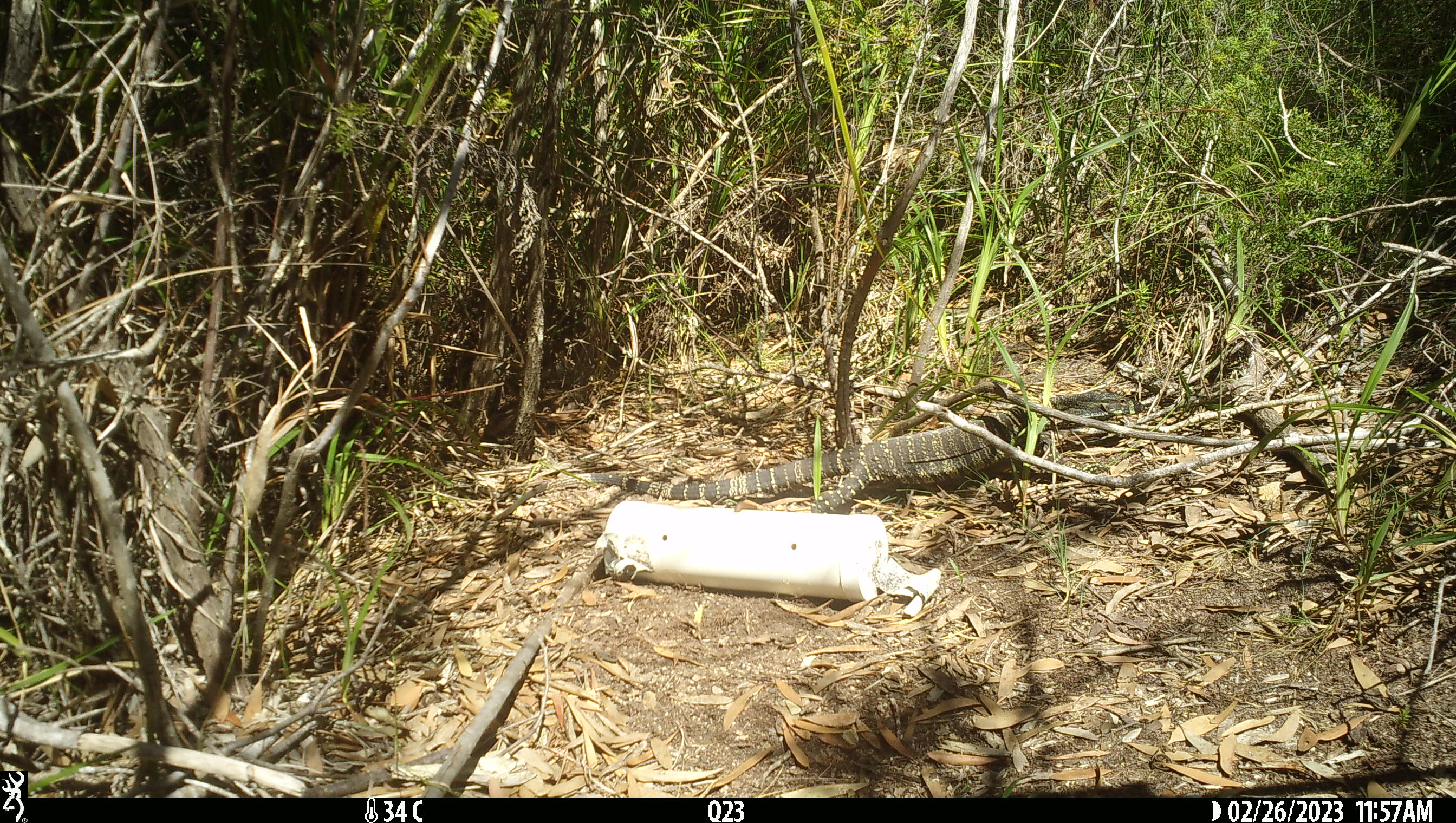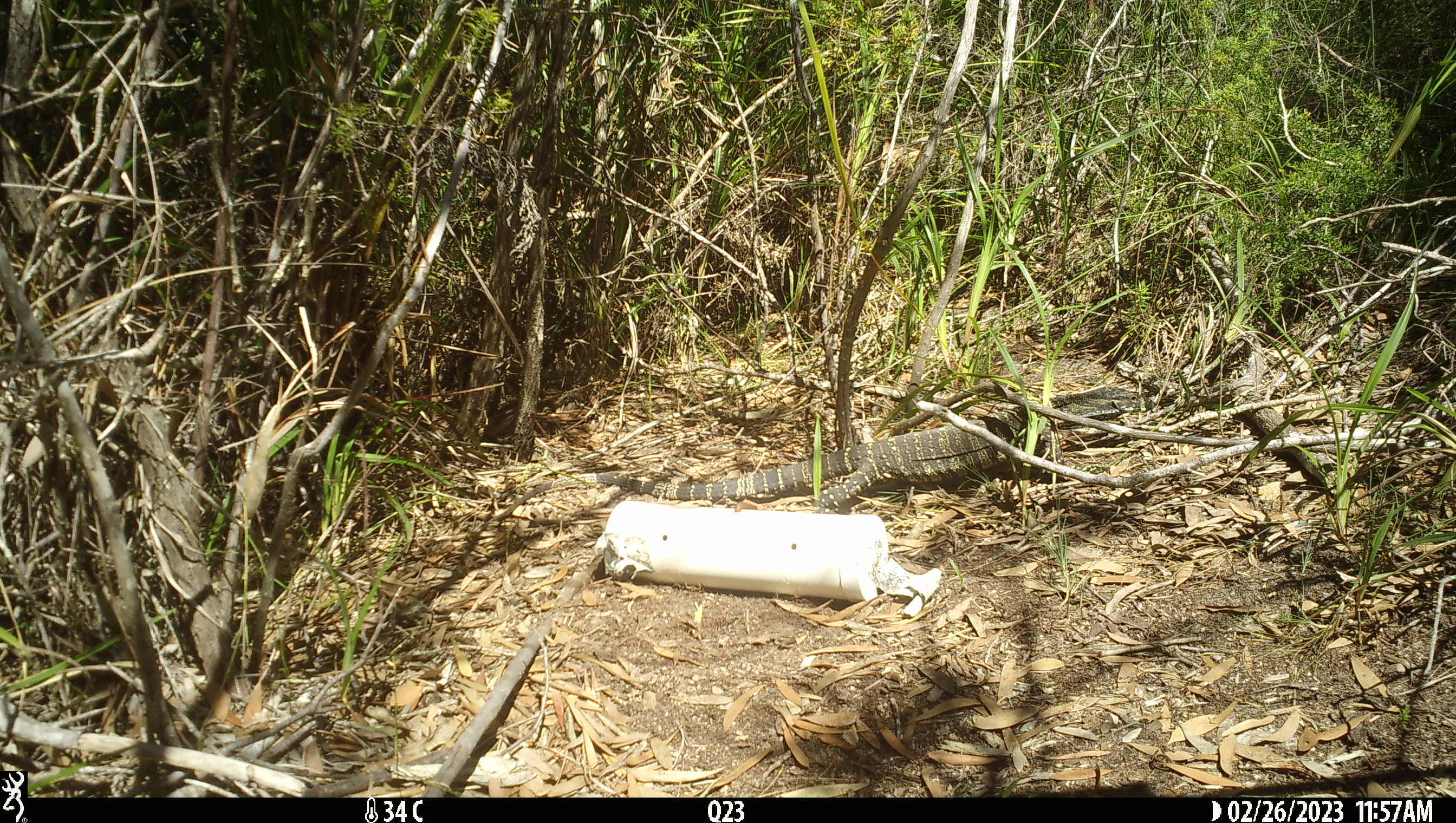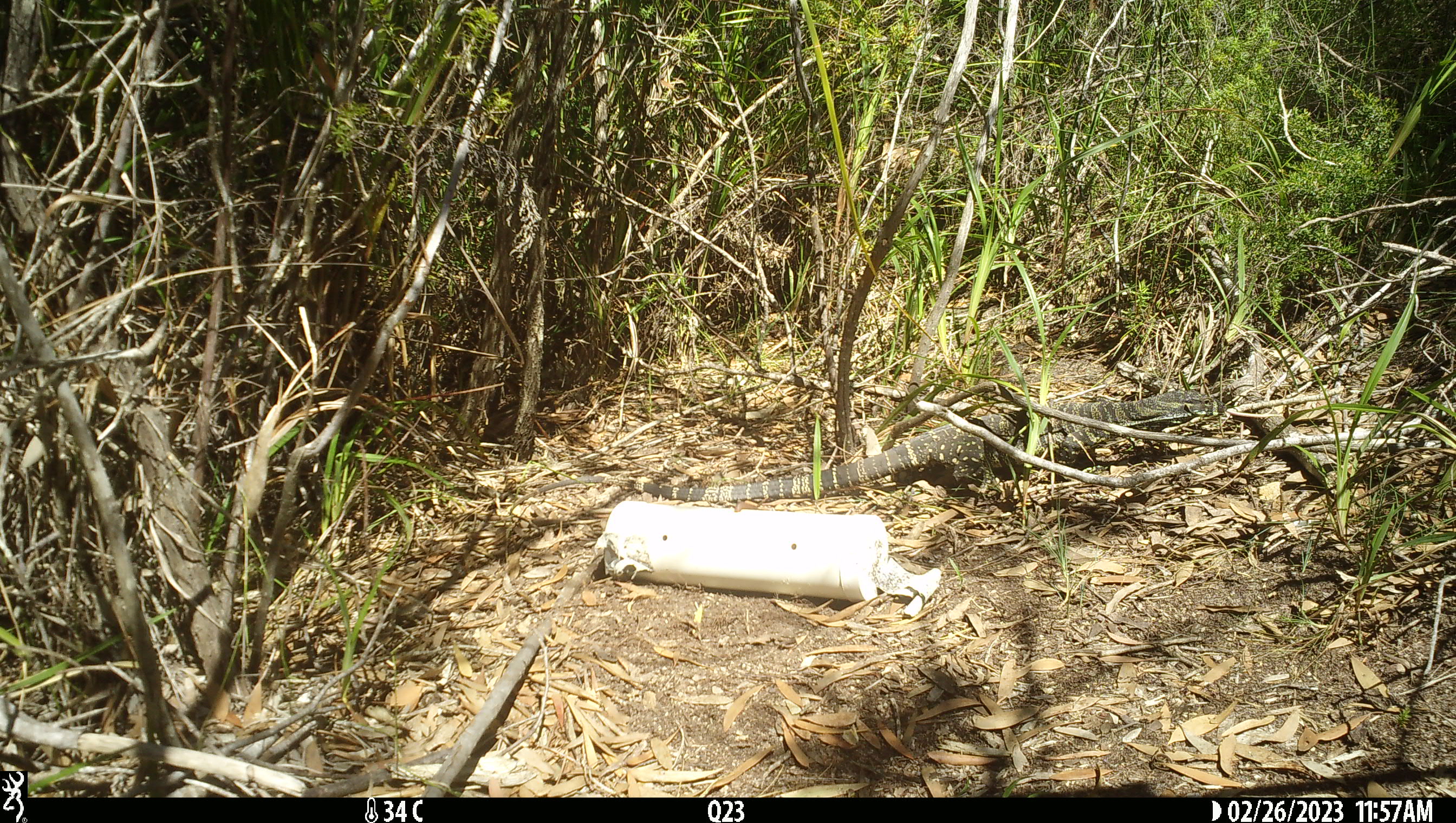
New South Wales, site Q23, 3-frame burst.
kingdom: Animalia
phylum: Chordata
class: Reptilia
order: Squamata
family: Varanidae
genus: Varanus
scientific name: Varanus varius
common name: lace monitor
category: goanna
Goanna (lace monitor) (Varanus varius).